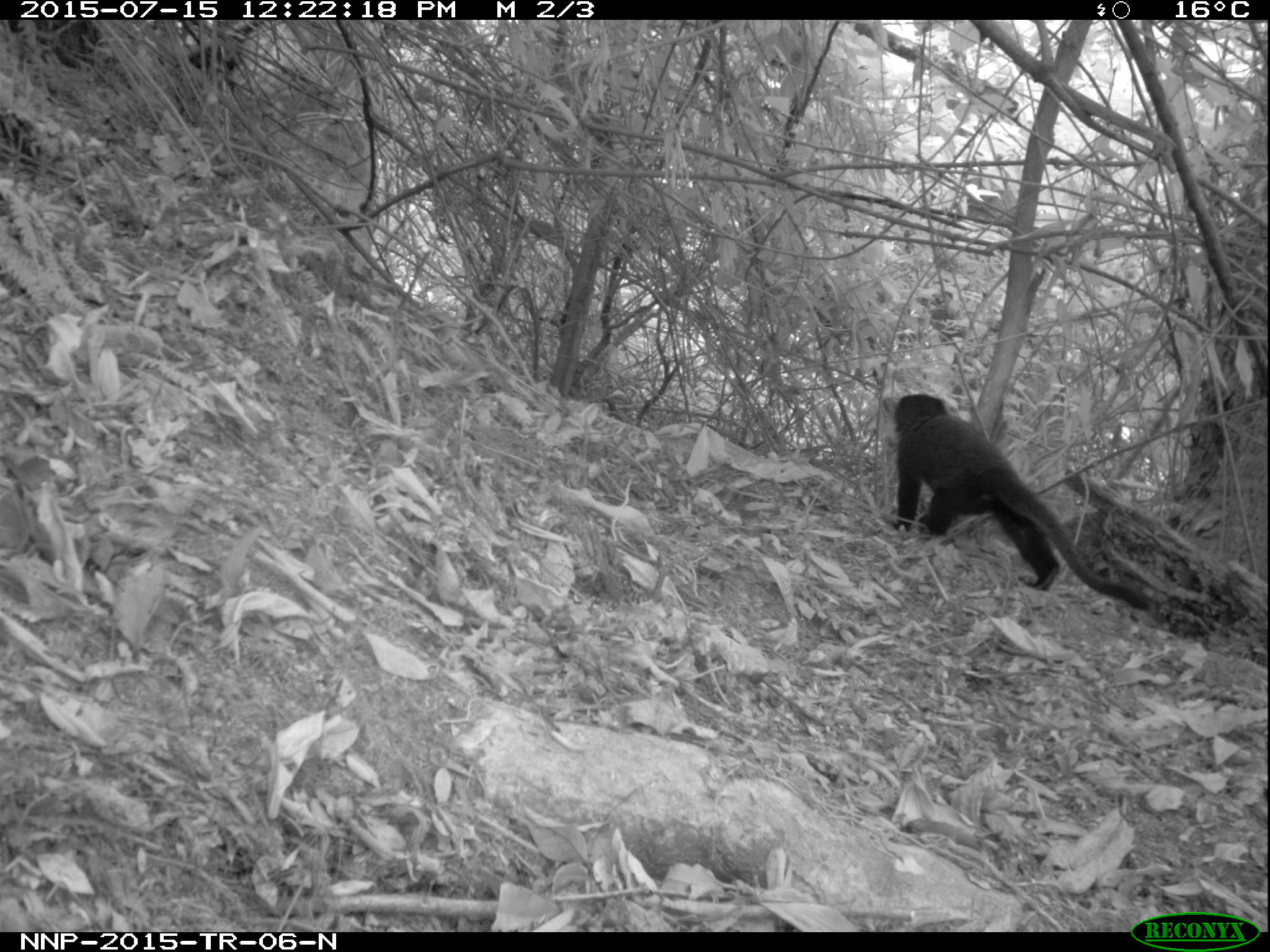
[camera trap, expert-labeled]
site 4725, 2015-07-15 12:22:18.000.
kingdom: Animalia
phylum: Chordata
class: Mammalia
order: Primates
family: Cercopithecidae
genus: Allochrocebus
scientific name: Allochrocebus lhoesti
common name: l'hoest's monkey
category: cercopithecus lhoesti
Cercopithecus lhoesti (l'hoest's monkey) (Allochrocebus lhoesti), count 1.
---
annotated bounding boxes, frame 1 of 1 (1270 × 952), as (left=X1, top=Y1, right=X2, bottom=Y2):
cercopithecus lhoesti: (left=888, top=389, right=1152, bottom=613)